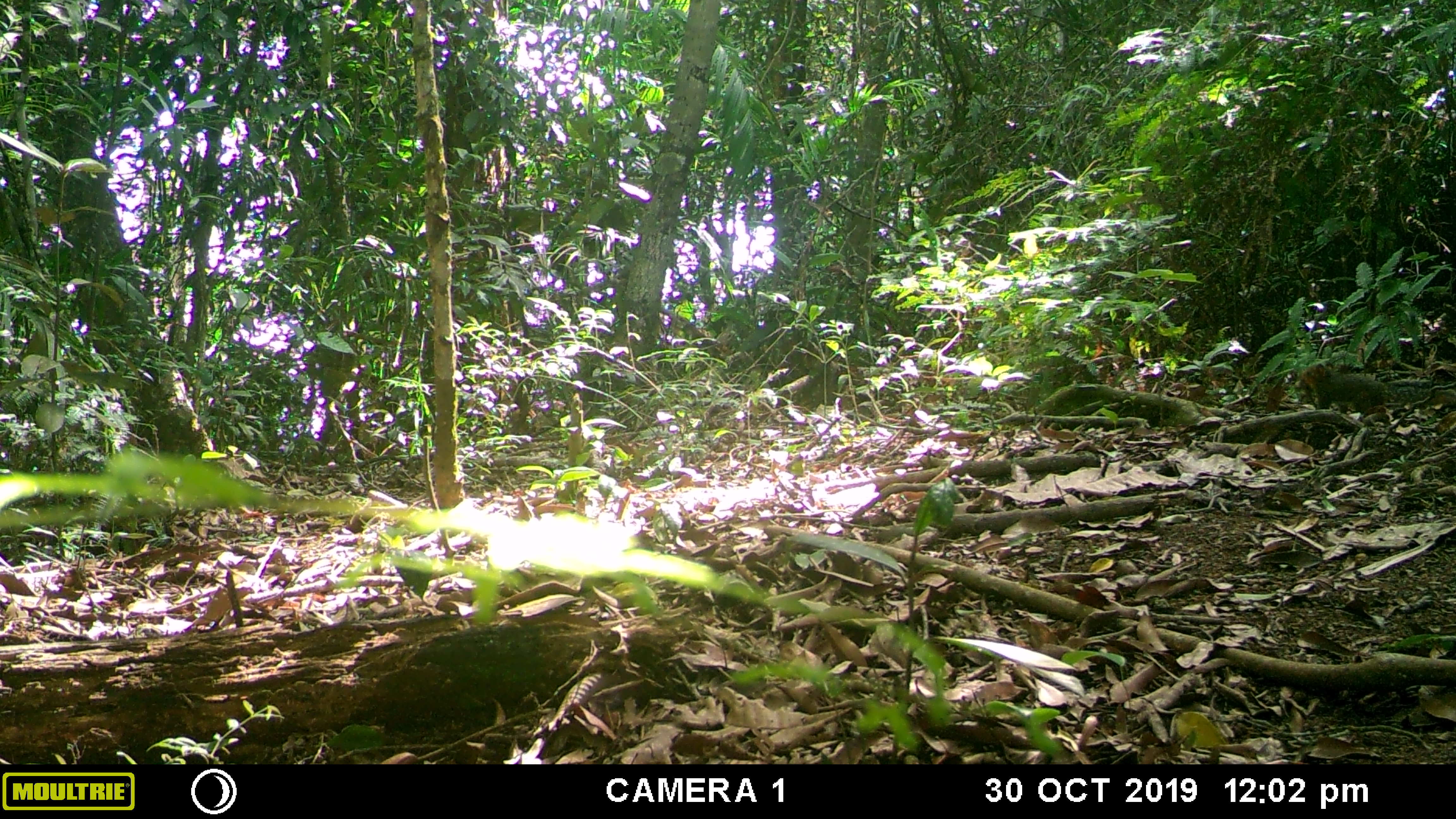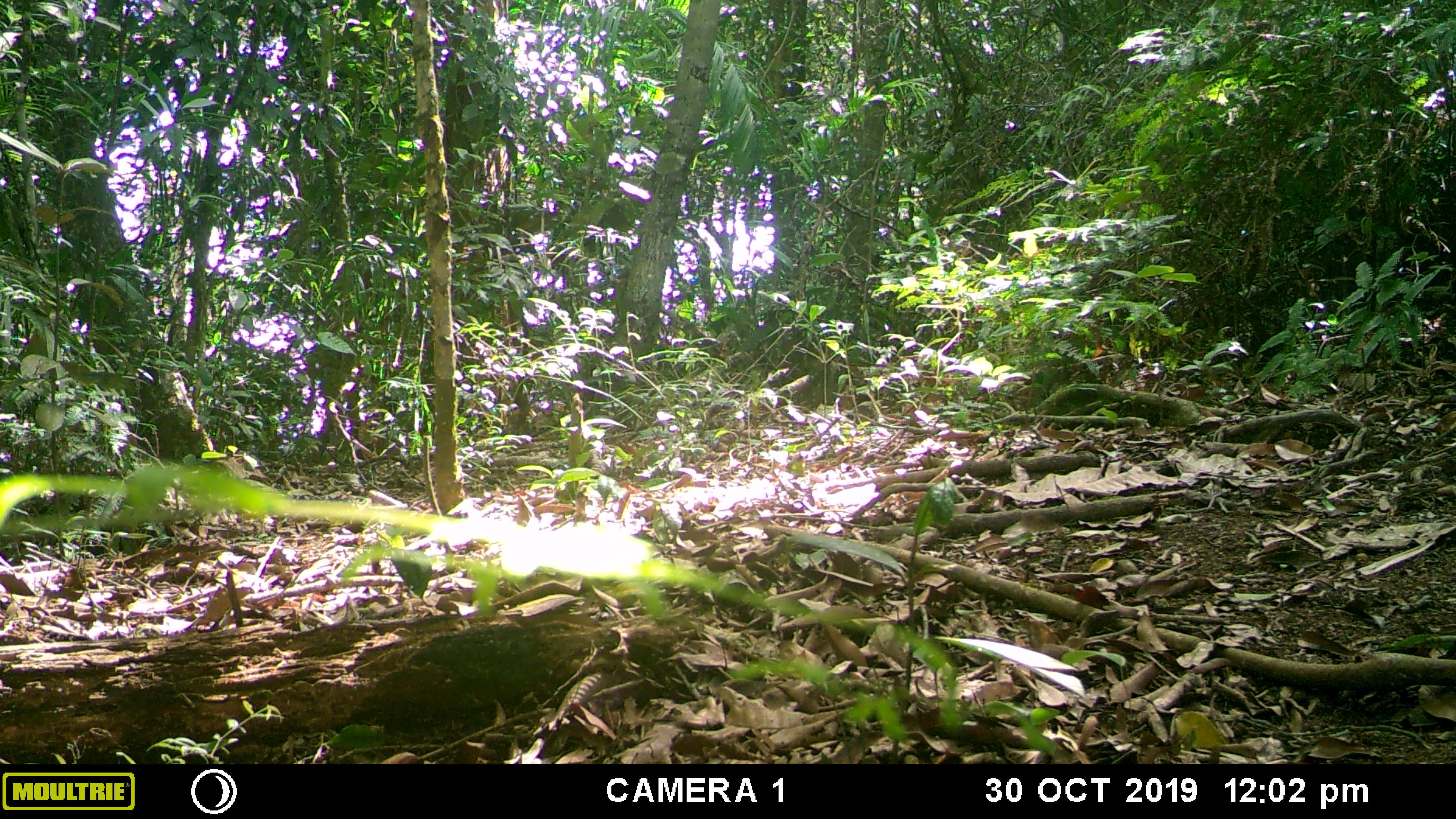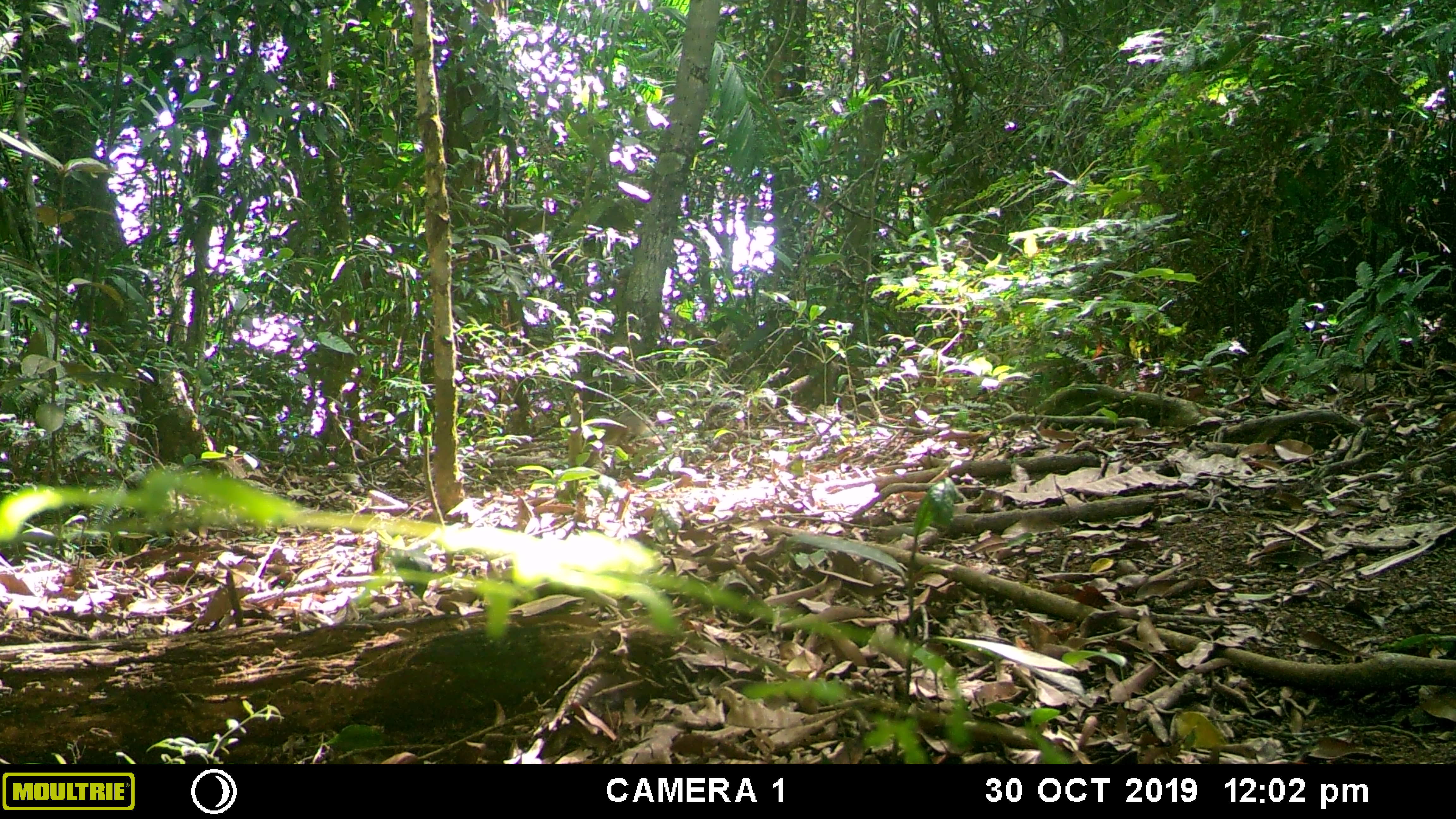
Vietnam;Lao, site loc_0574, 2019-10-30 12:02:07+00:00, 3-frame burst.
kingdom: Animalia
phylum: Chordata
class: Mammalia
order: Rodentia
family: Sciuridae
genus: Dremomys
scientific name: Dremomys rufigenis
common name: red-cheeked squirrel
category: red cheeked squirrel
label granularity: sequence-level